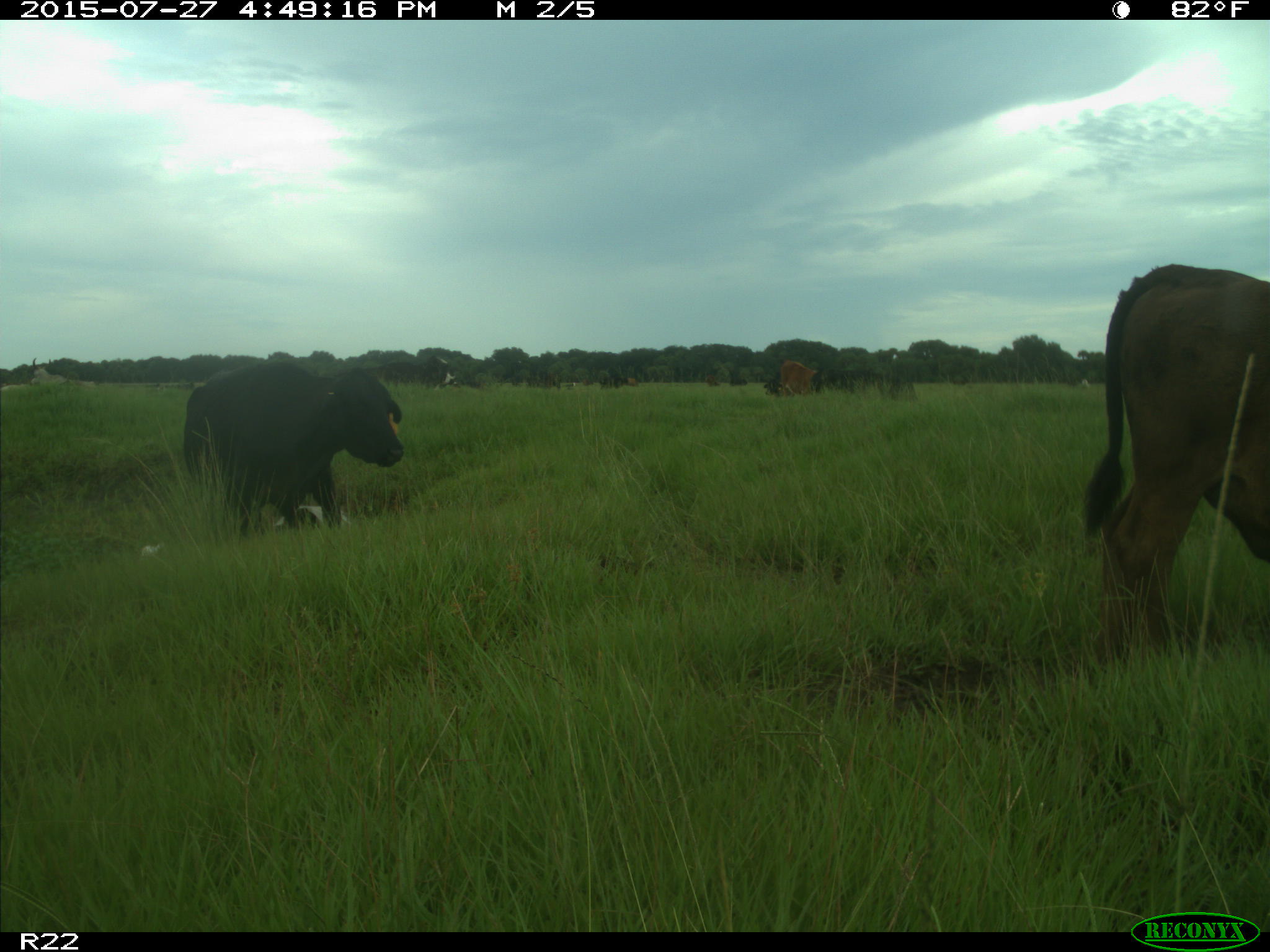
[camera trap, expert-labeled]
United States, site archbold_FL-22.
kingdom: Animalia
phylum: Chordata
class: Mammalia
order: Artiodactyla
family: Bovidae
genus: Bos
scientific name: Bos taurus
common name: domestic cow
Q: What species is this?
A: Bos taurus (domestic cow).